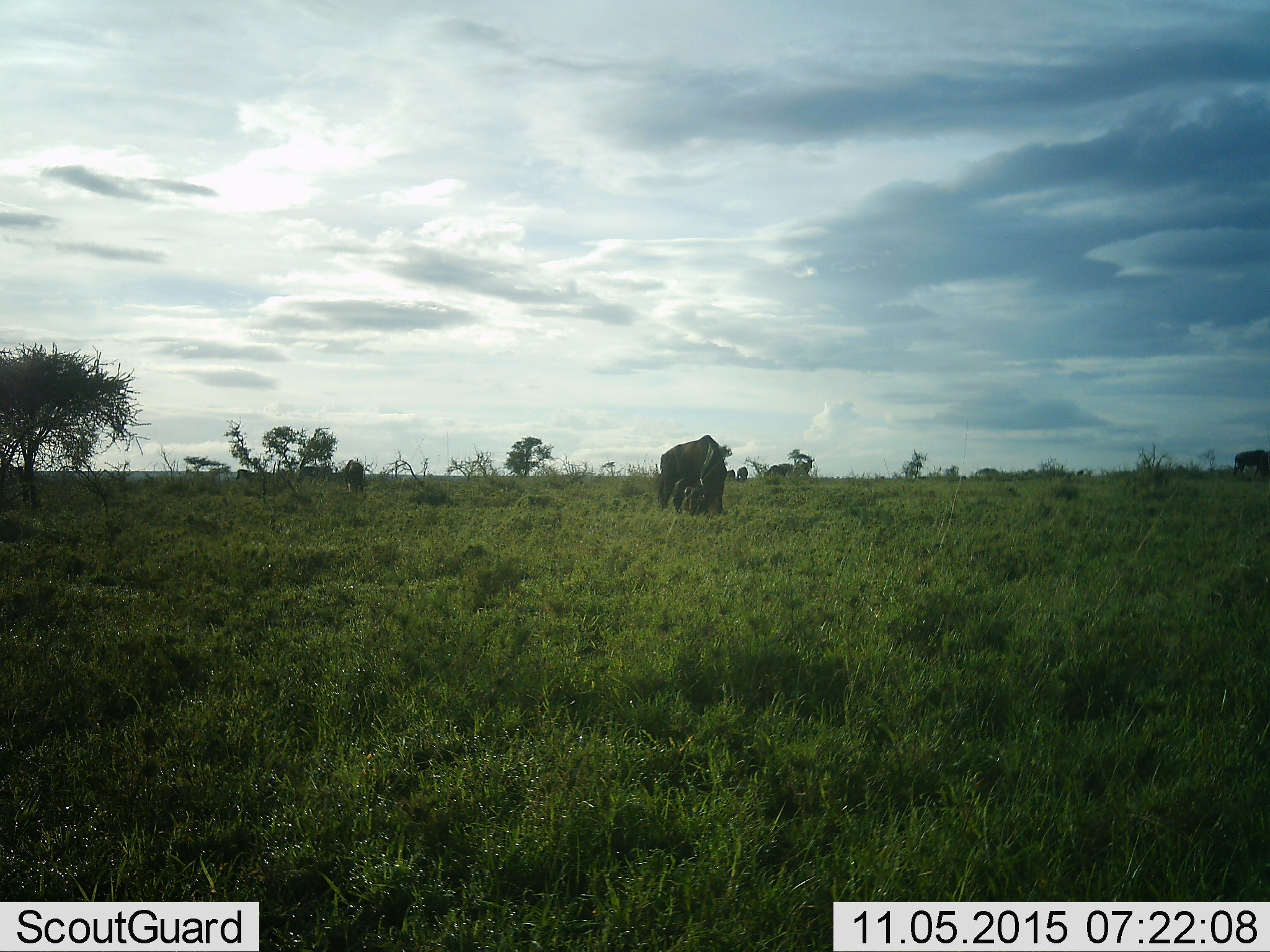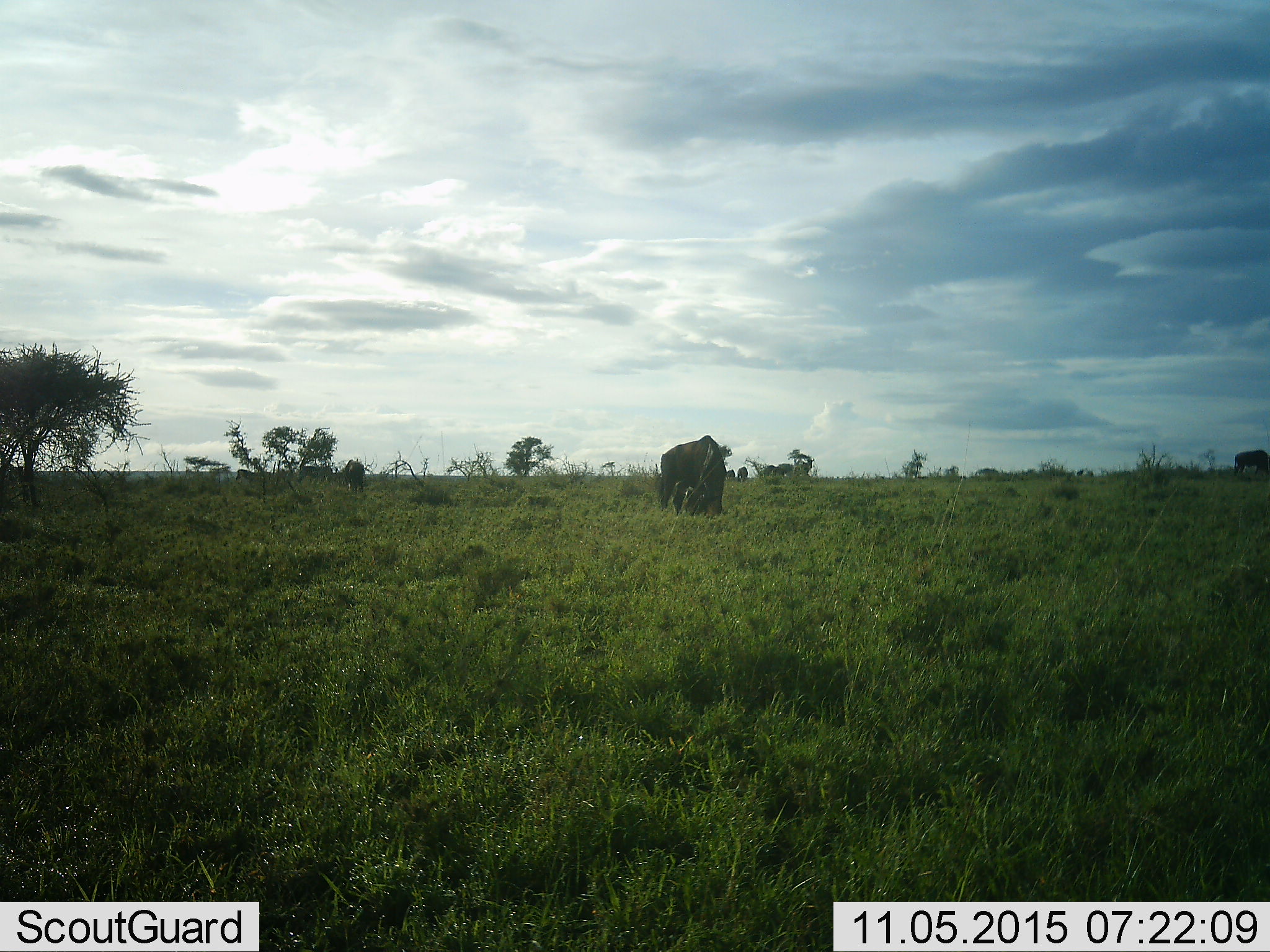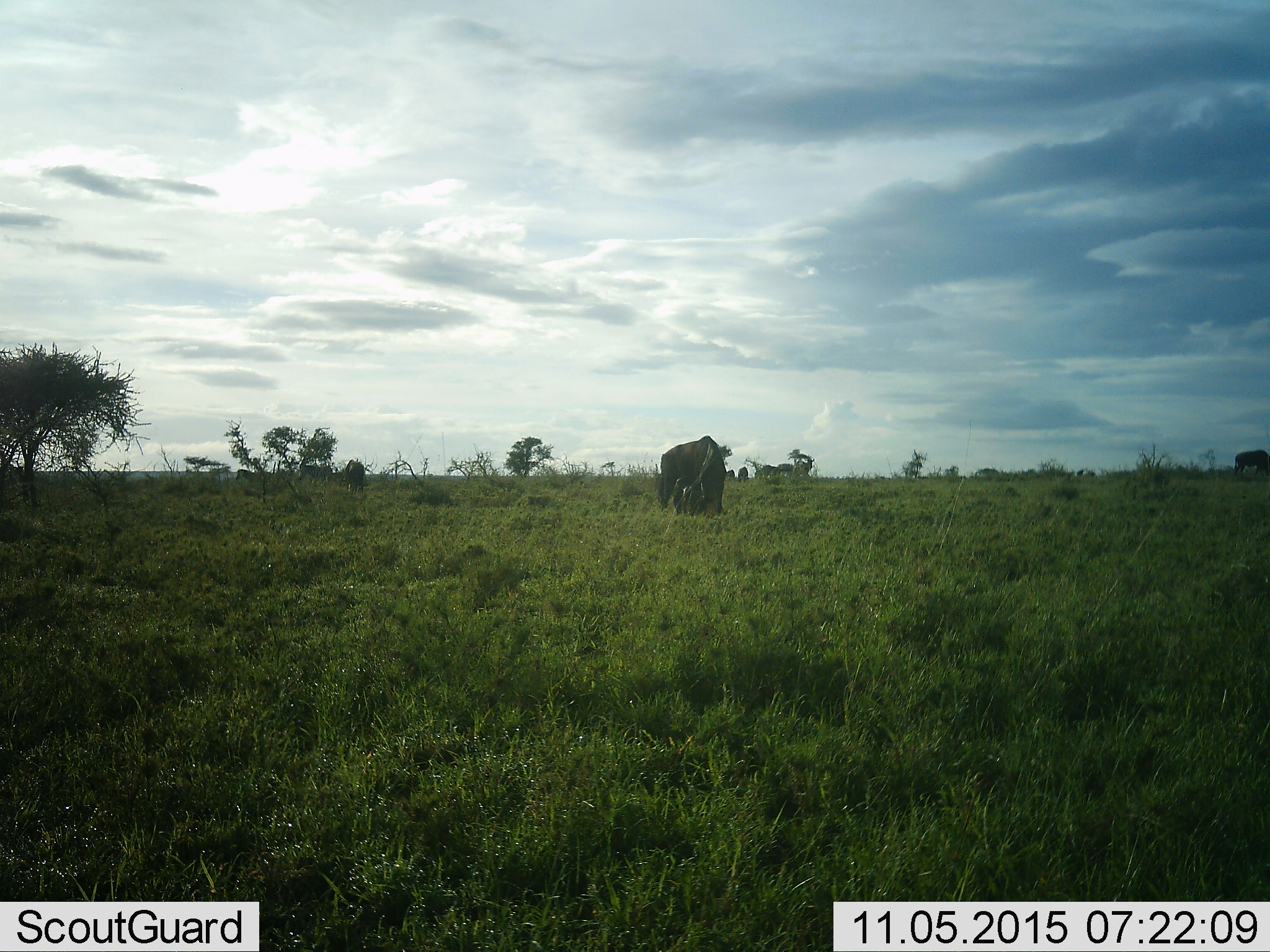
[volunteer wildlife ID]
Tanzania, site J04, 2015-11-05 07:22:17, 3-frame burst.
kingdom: Animalia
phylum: Chordata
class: Mammalia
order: Artiodactyla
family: Bovidae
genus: Connochaetes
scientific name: Connochaetes taurinus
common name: blue wildebeest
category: wildebeest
Wildebeest (blue wildebeest) (Connochaetes taurinus), count 7. Behavior (volunteer vote fractions): standing 60%, resting 20%, moving 20%, interacting 0%. Young present (vote fraction): 0%. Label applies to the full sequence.